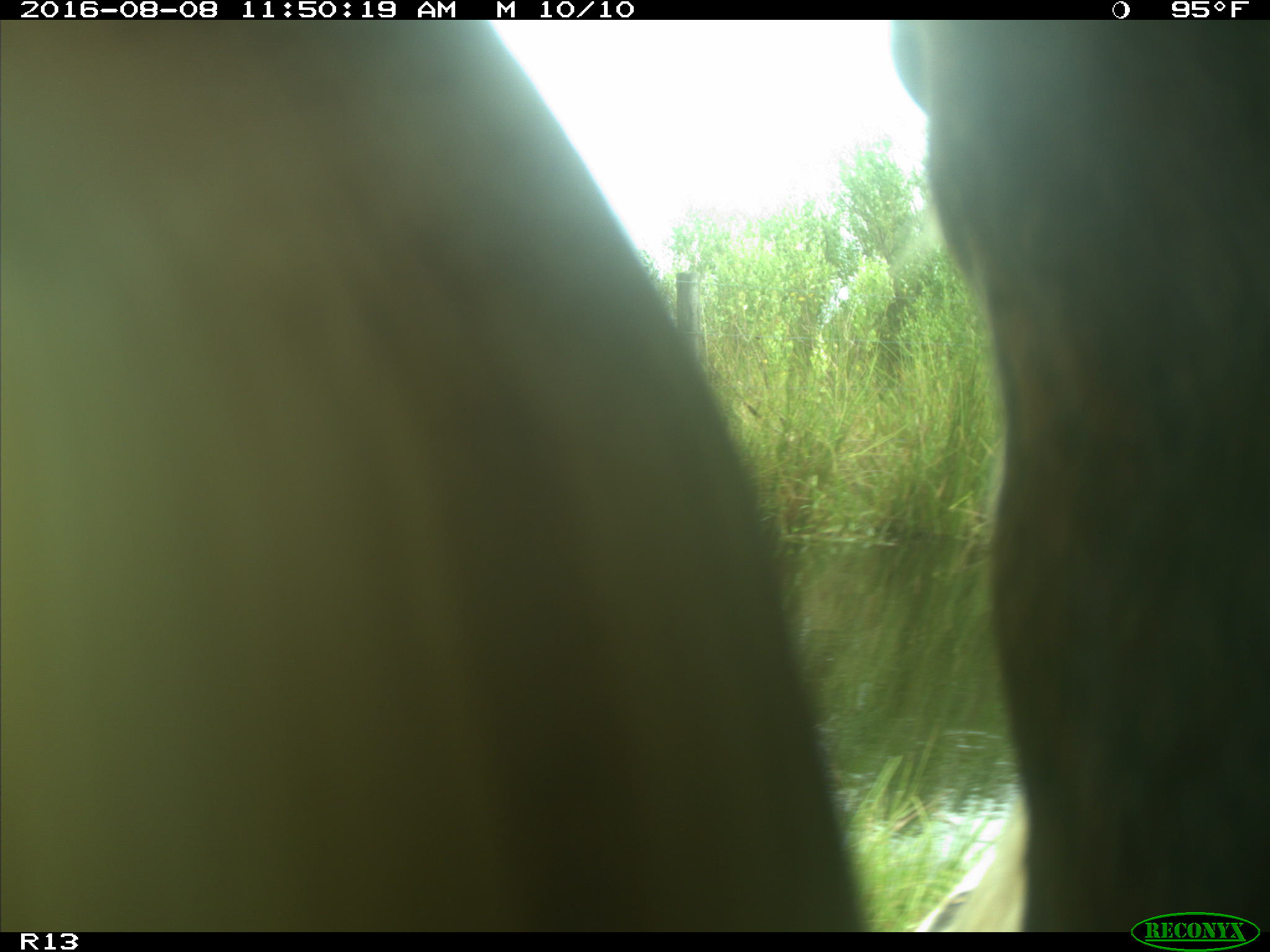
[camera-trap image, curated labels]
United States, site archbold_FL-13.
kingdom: Animalia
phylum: Chordata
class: Mammalia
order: Artiodactyla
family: Bovidae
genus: Bos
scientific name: Bos taurus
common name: domestic cow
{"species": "Bos taurus (domestic cow)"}